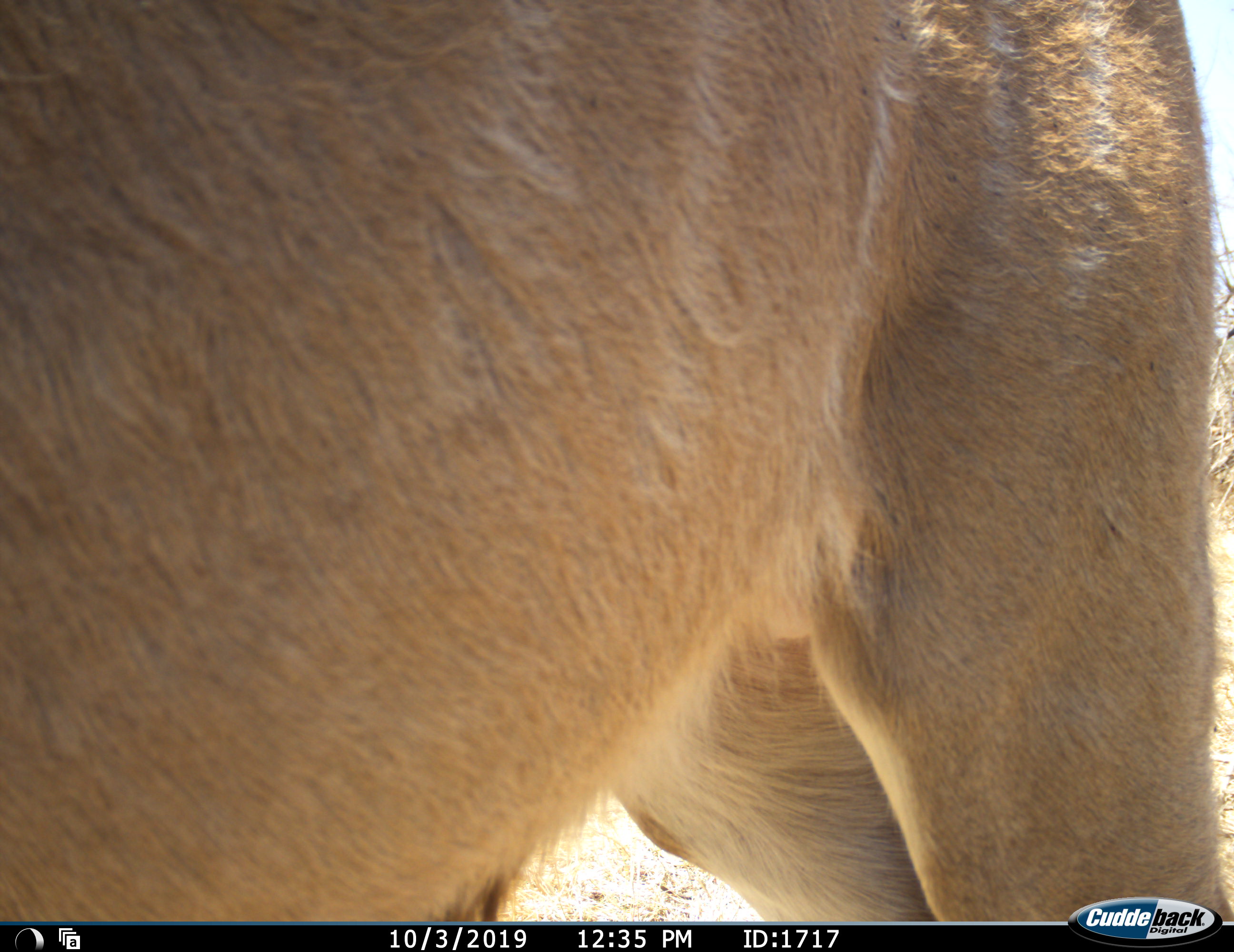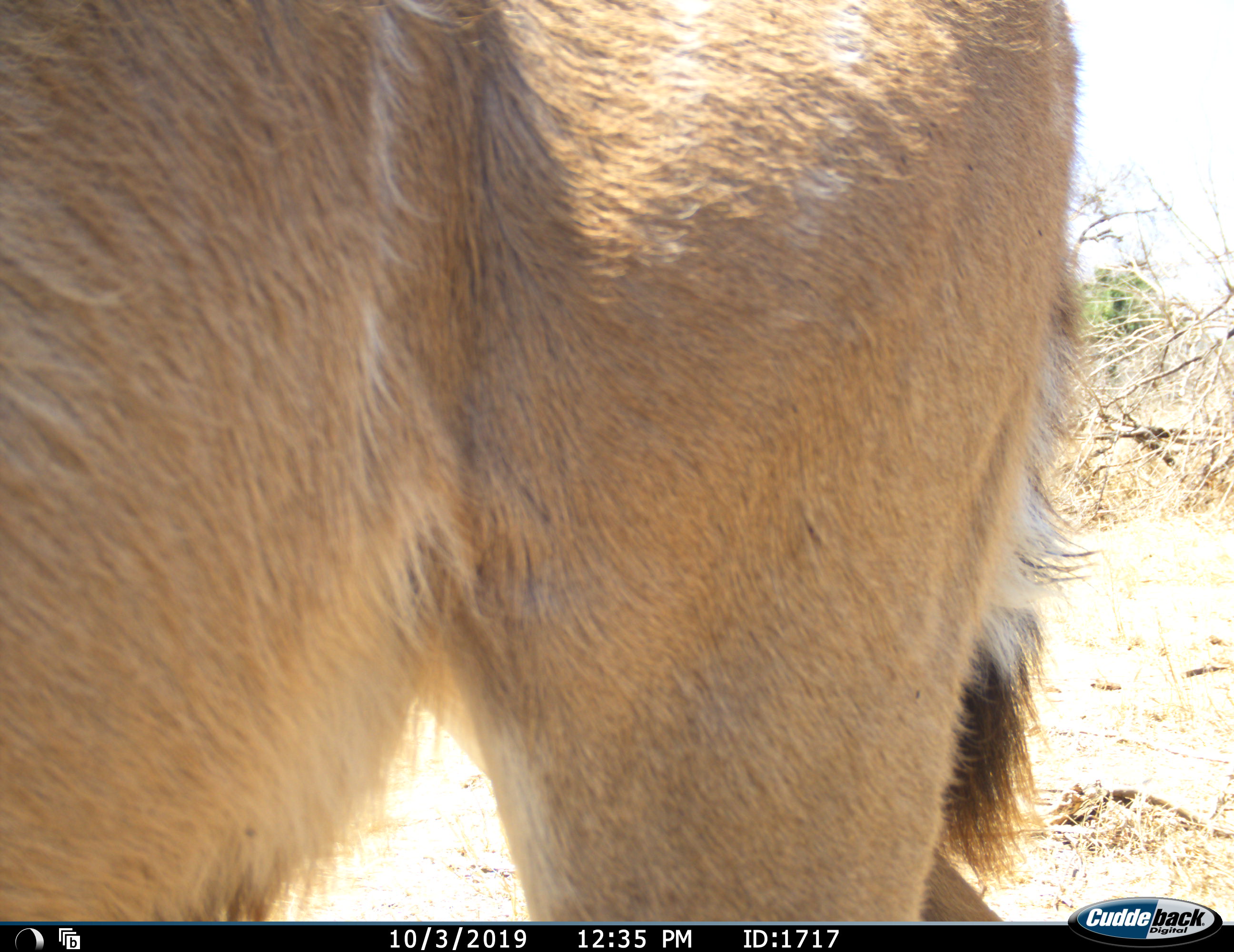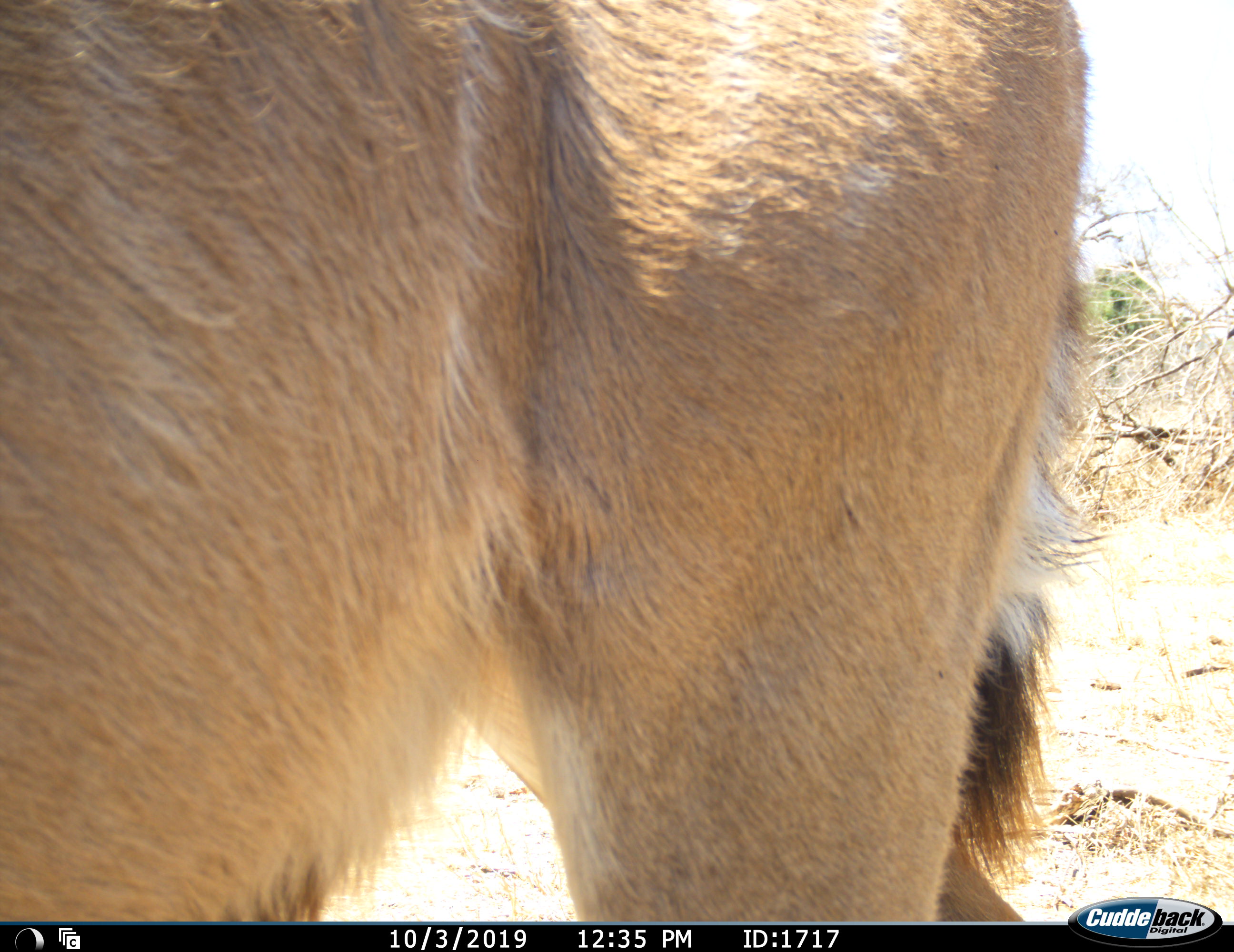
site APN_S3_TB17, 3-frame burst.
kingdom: Animalia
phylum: Chordata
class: Mammalia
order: Artiodactyla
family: Bovidae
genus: Tragelaphus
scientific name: Tragelaphus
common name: kudu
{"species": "kudu (Tragelaphus)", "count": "1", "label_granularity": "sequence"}